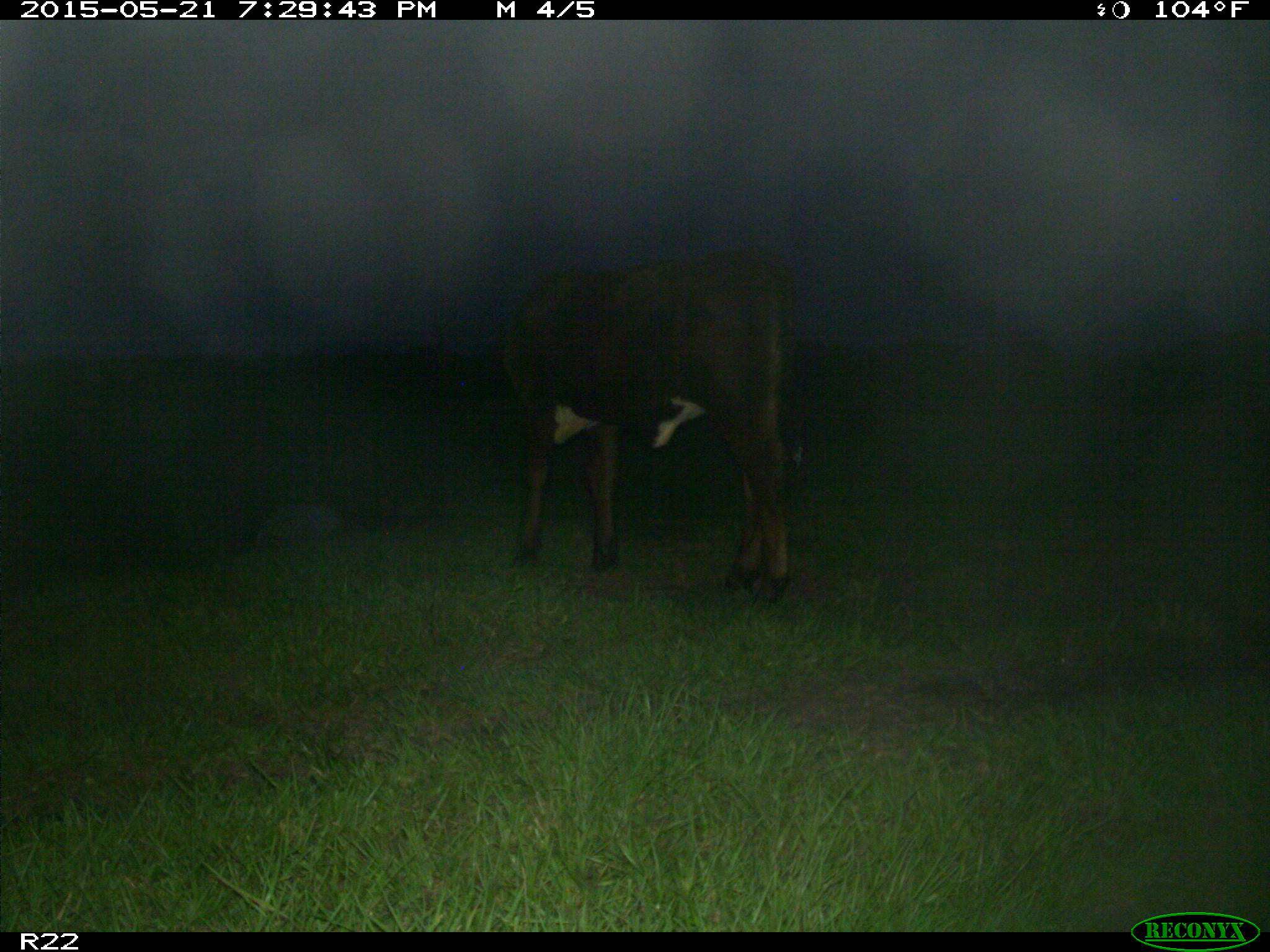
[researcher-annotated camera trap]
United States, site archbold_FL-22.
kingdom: Animalia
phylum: Chordata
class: Mammalia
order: Artiodactyla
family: Bovidae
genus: Bos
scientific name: Bos taurus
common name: domestic cow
Bos taurus (domestic cow).